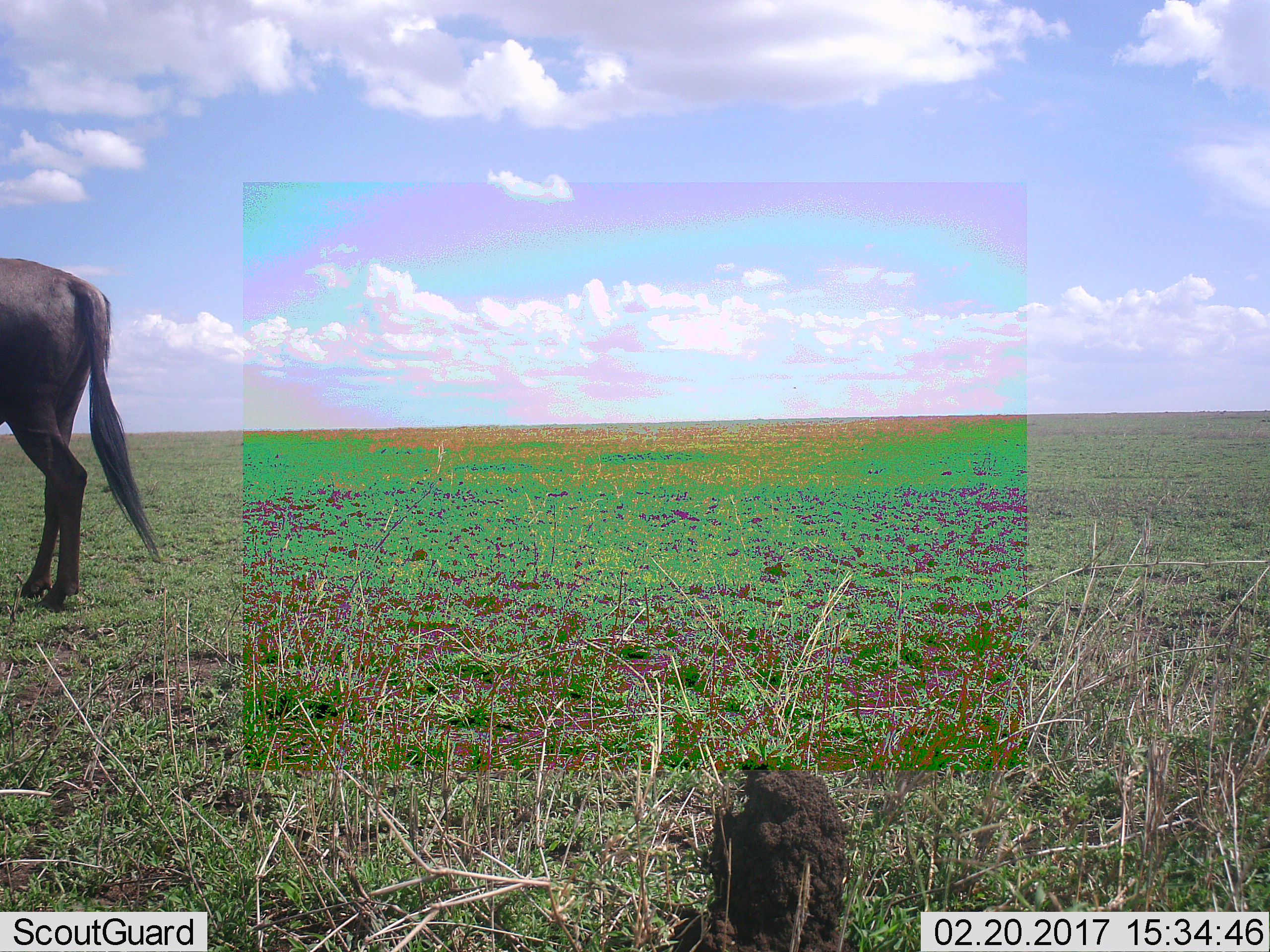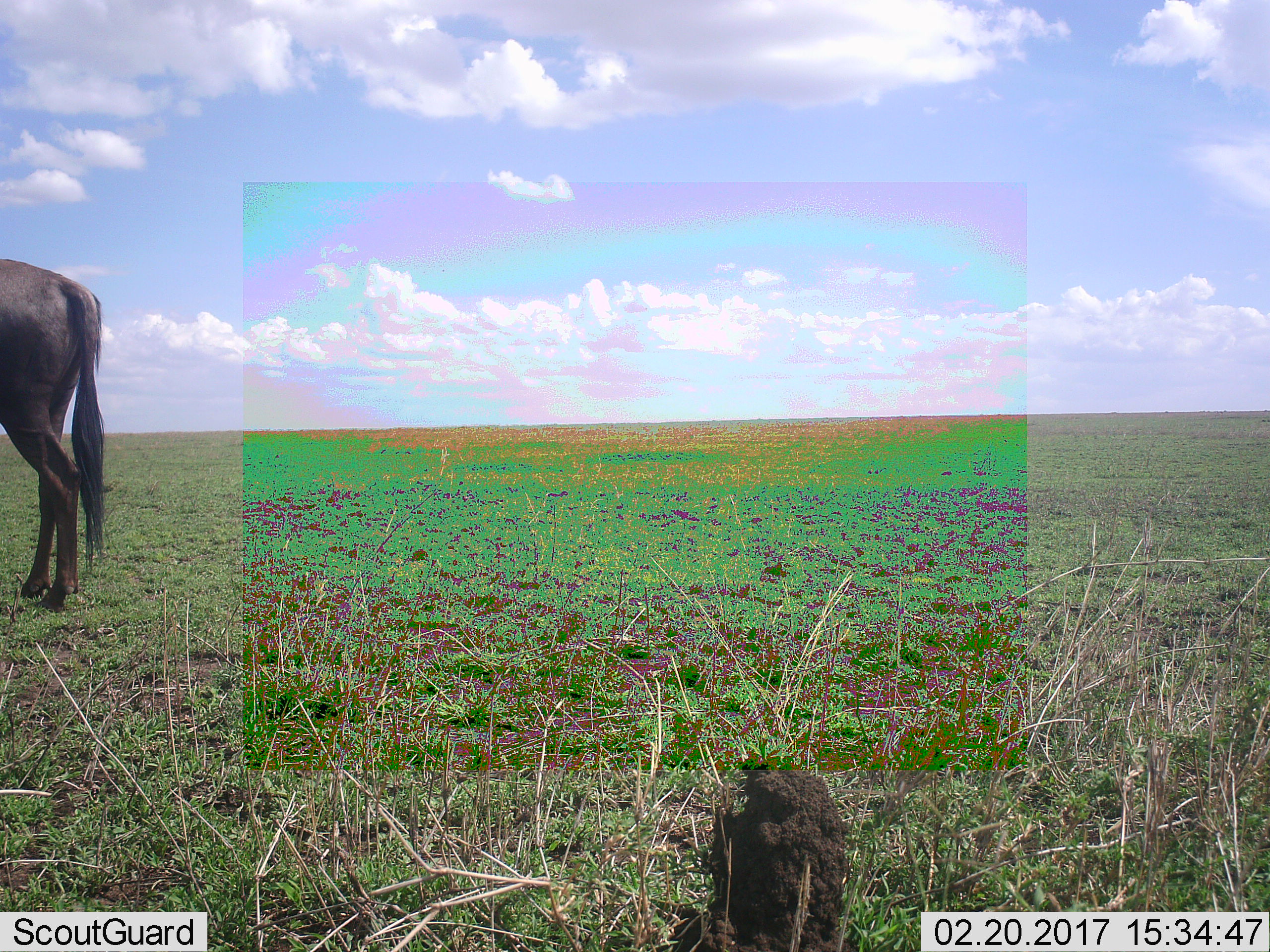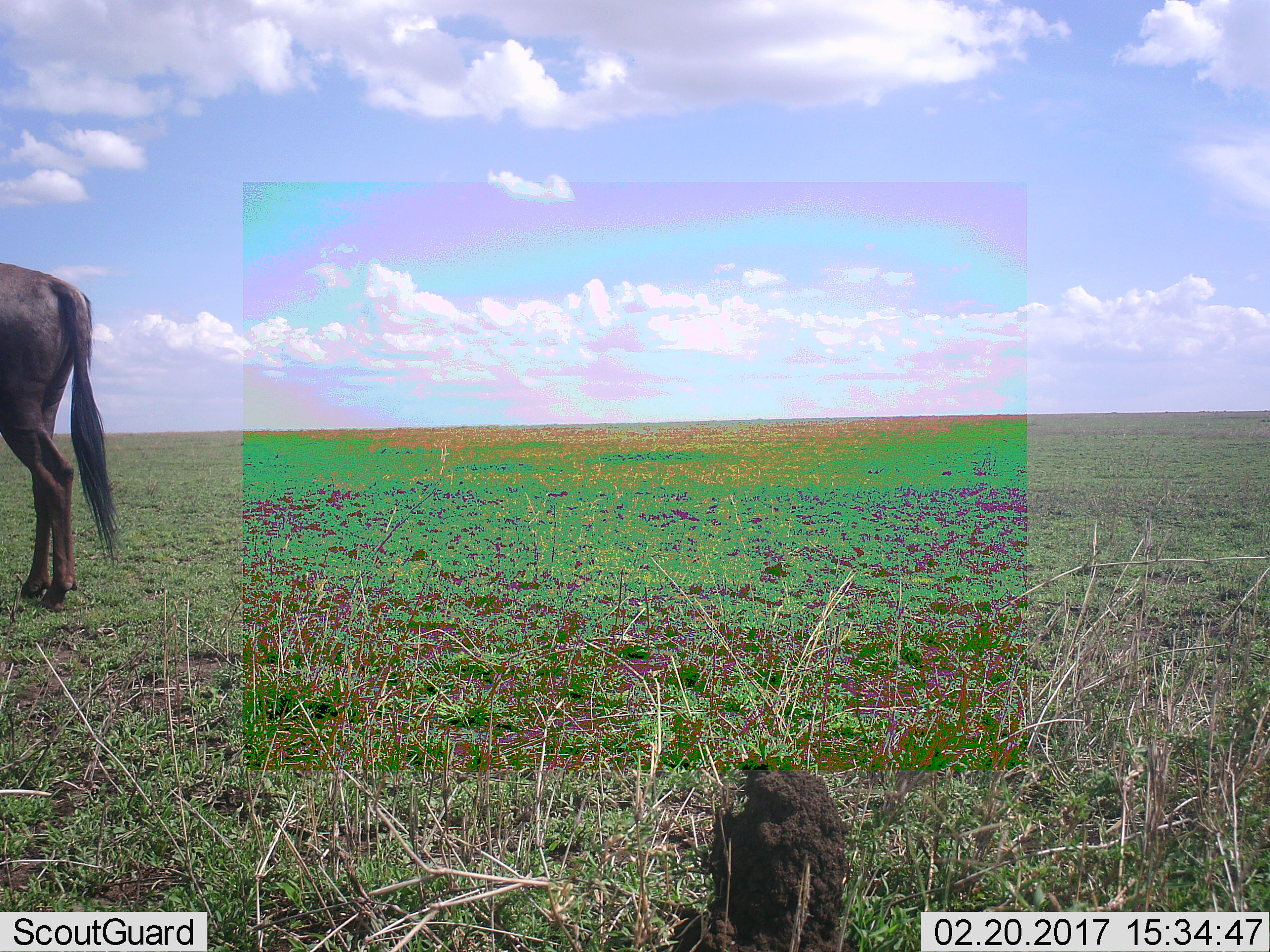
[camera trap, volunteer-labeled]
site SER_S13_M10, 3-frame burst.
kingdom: Animalia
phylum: Chordata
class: Mammalia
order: Artiodactyla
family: Bovidae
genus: Connochaetes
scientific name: Connochaetes taurinus taurinus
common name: blue wildebeest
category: wildebeestblue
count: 1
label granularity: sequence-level